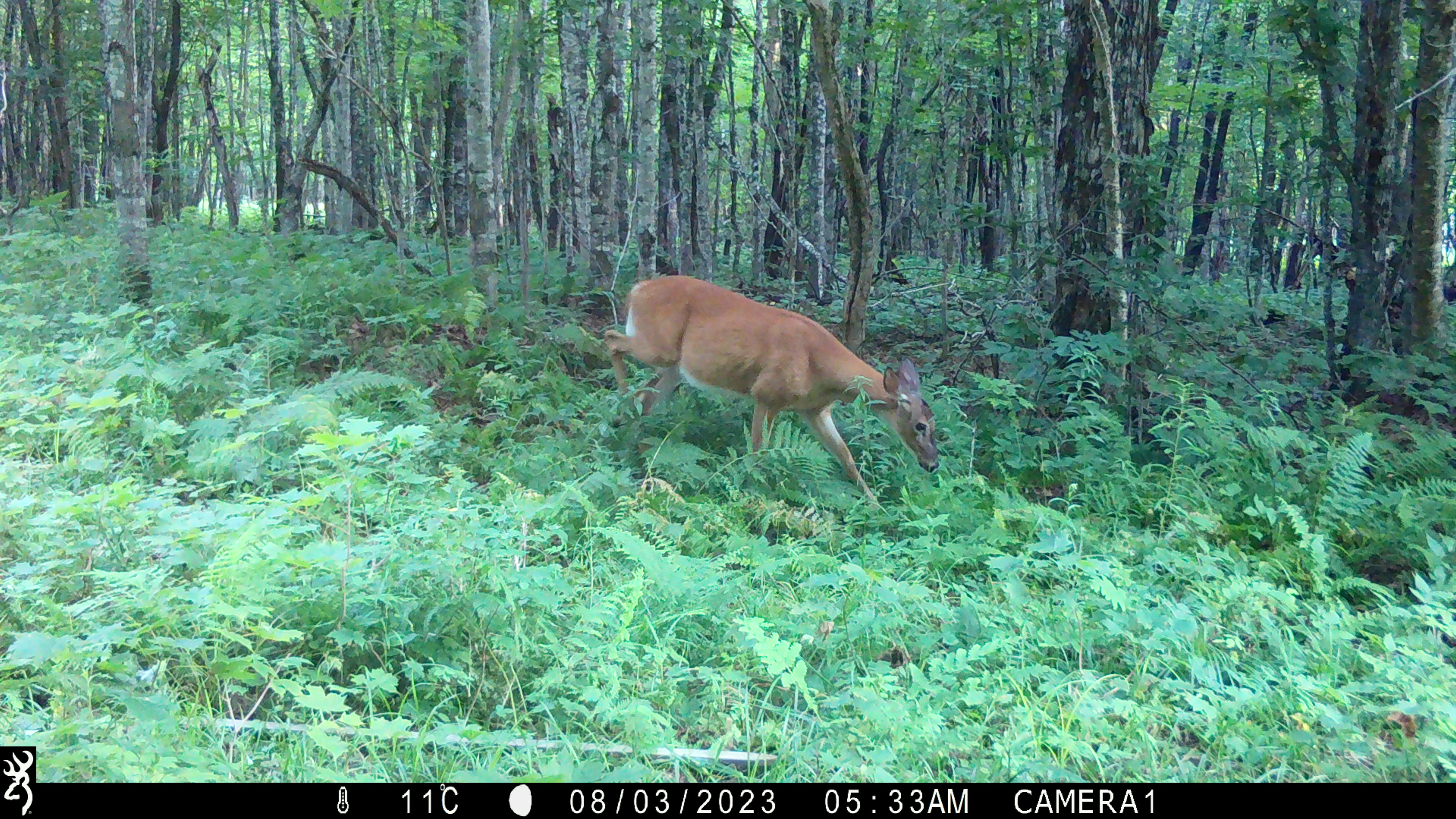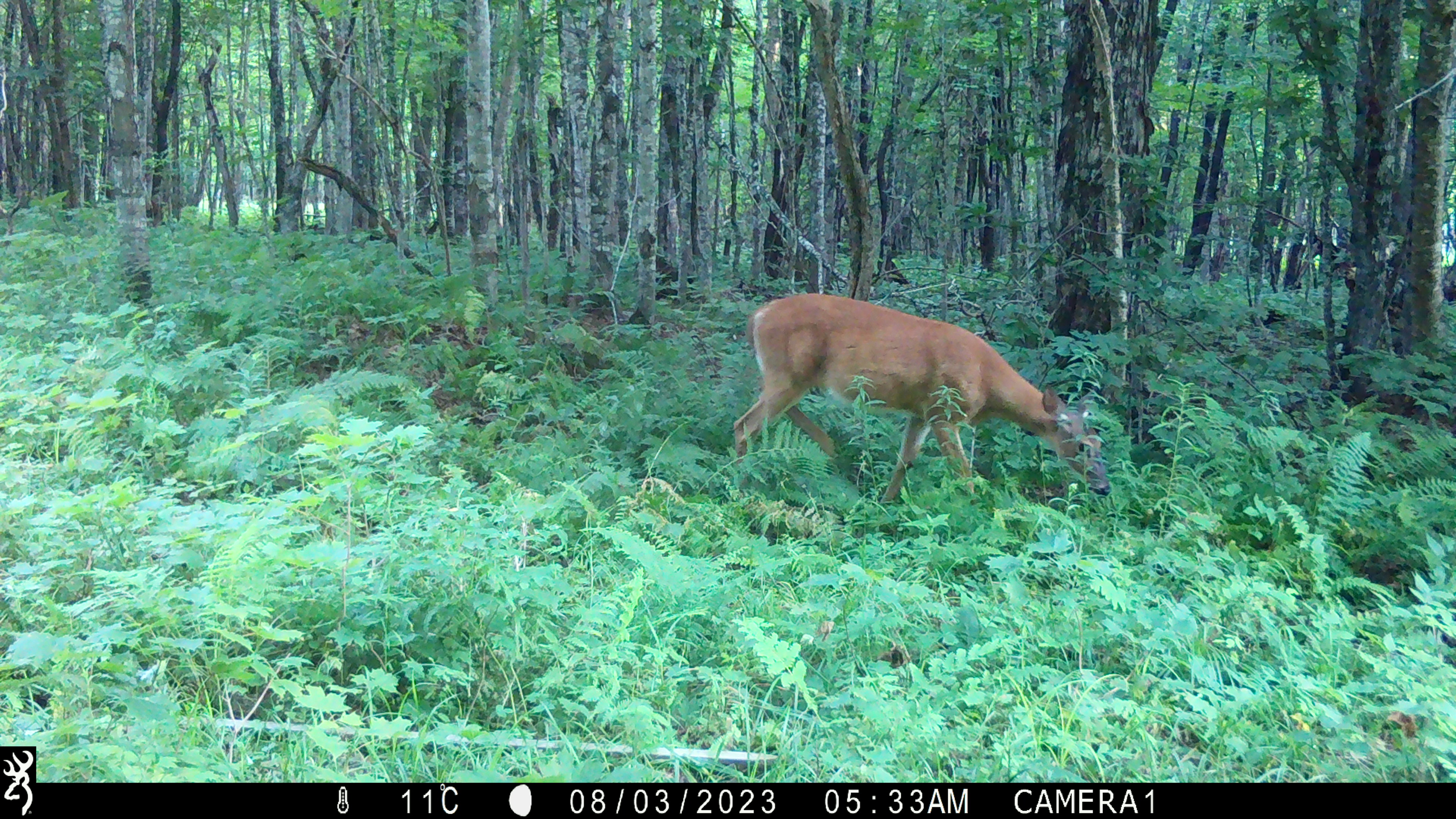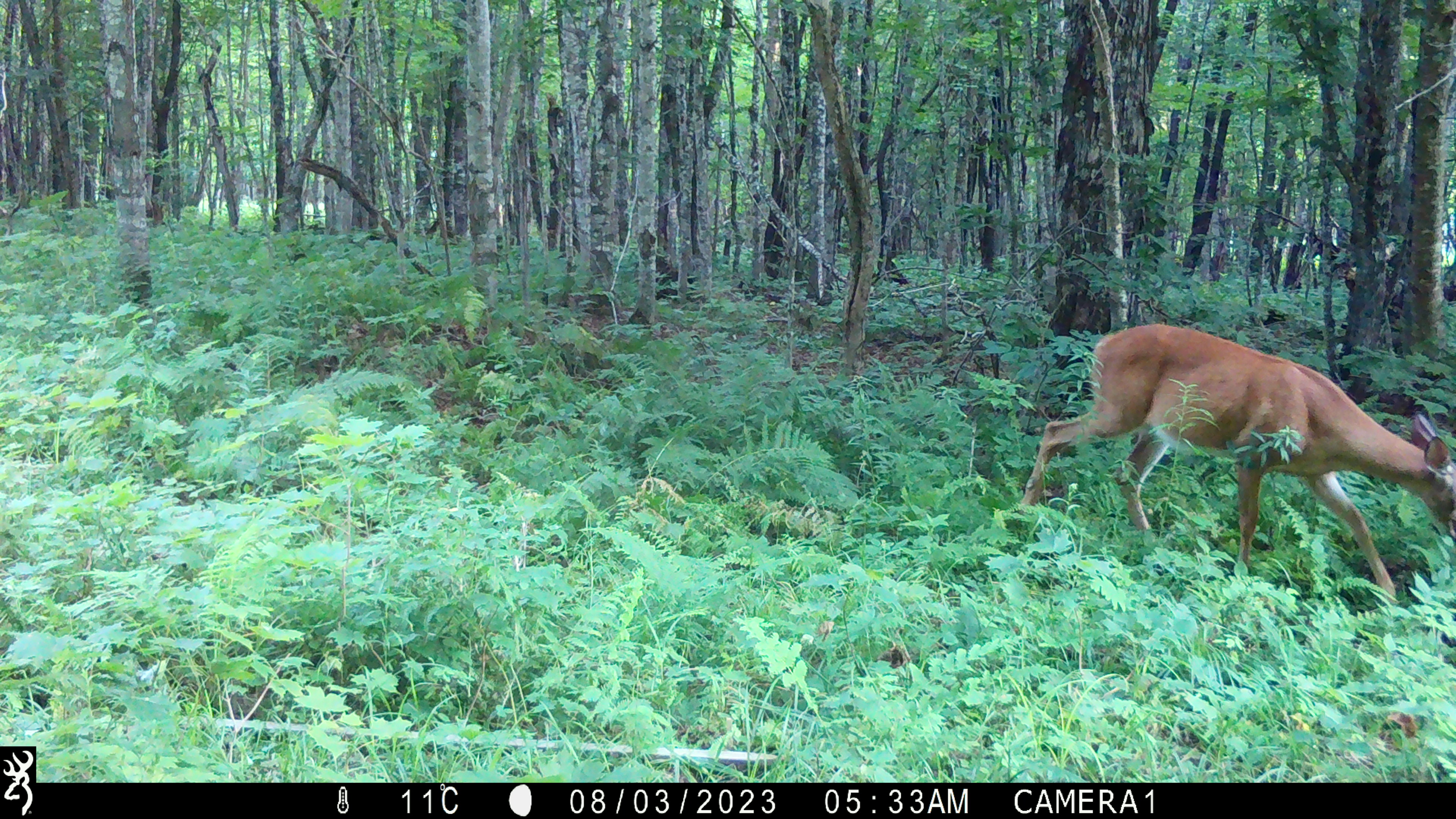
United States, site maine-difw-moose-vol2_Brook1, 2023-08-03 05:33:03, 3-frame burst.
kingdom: Animalia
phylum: Chordata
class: Mammalia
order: Artiodactyla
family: Cervidae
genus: Odocoileus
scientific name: Odocoileus virginianus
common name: white-tailed deer